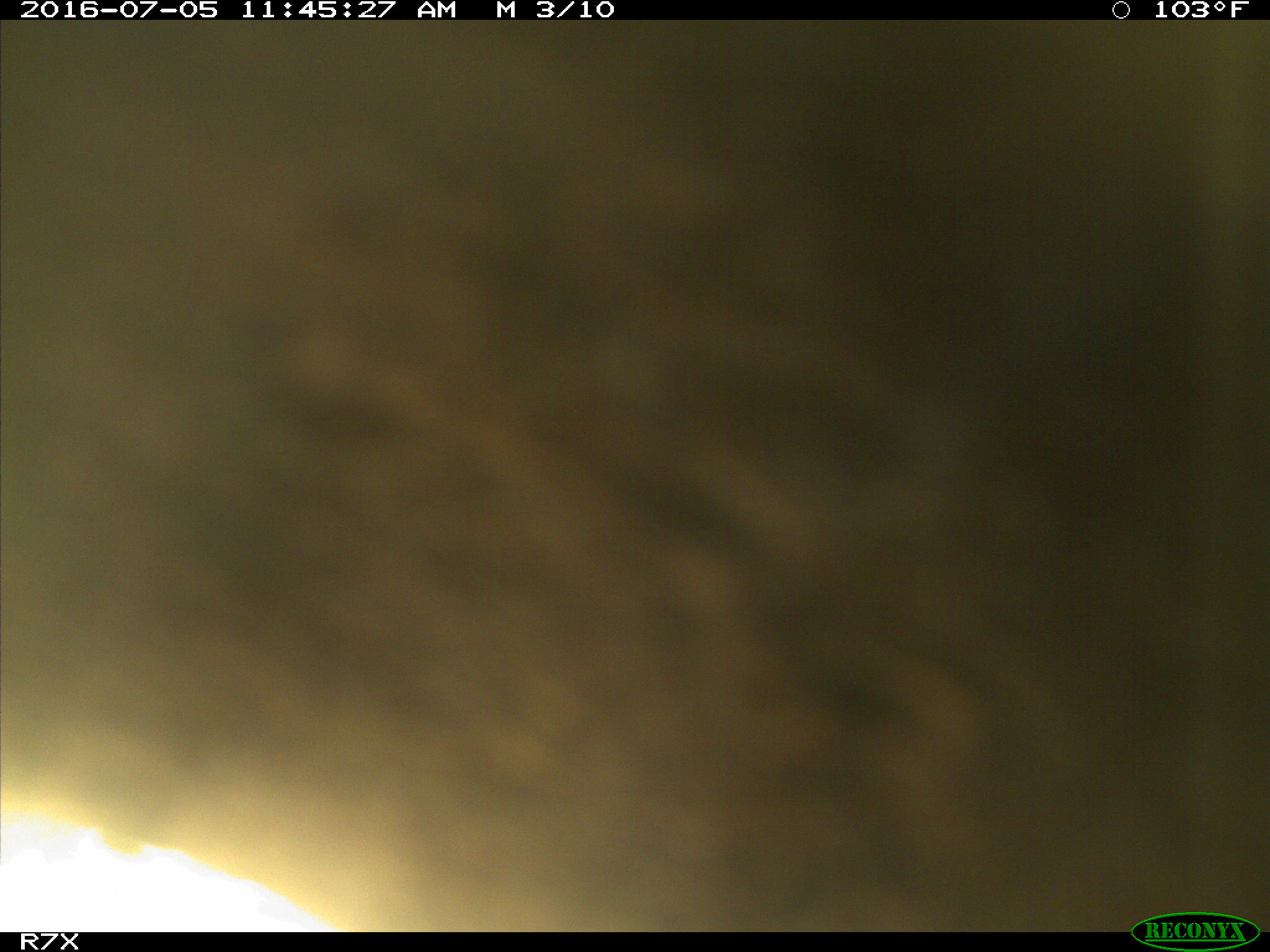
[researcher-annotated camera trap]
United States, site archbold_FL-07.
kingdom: Animalia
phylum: Chordata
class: Mammalia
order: Artiodactyla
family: Bovidae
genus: Bos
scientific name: Bos taurus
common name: domestic cow